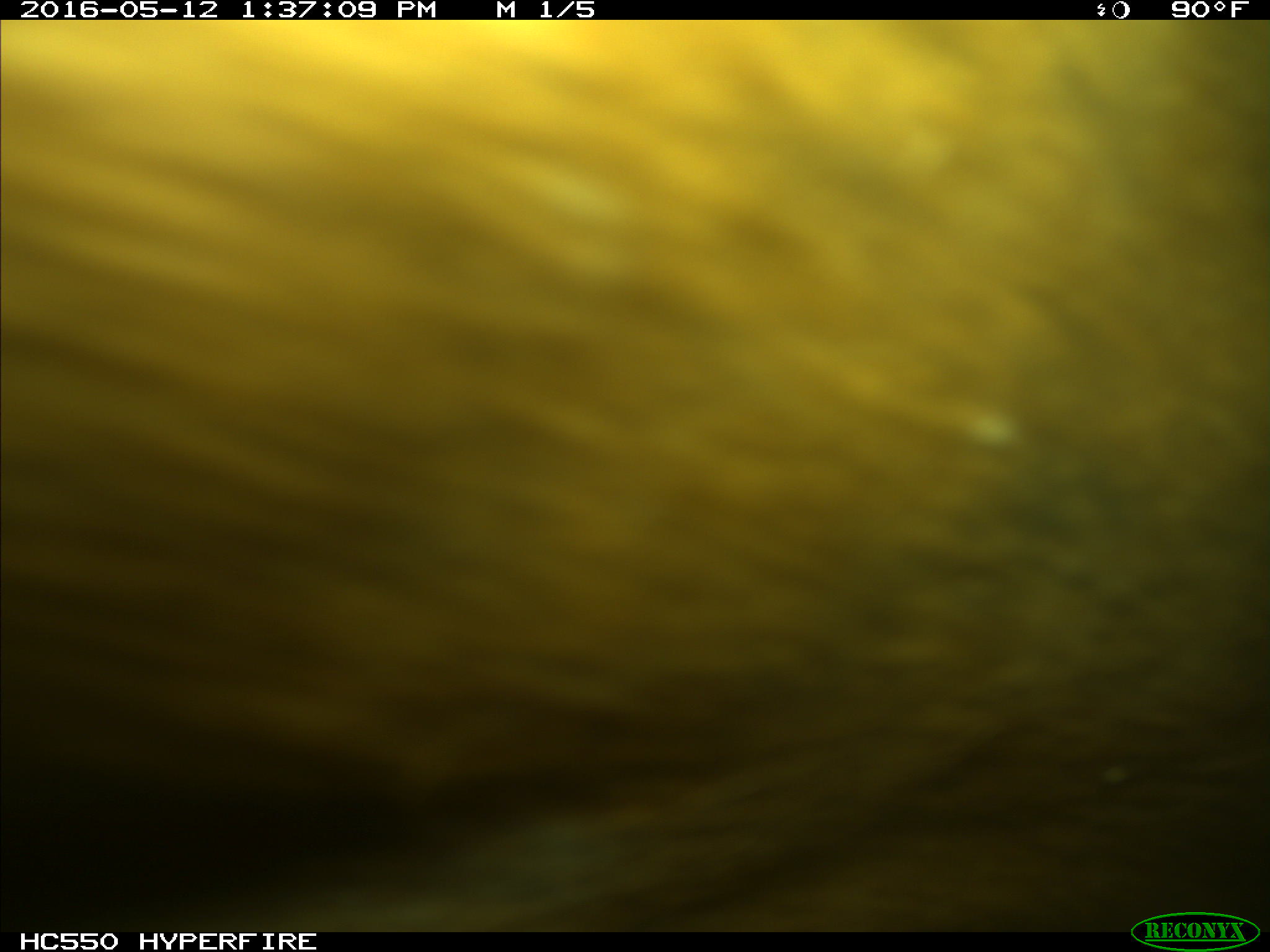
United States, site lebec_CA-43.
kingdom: Animalia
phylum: Chordata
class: Mammalia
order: Artiodactyla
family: Bovidae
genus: Bos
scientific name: Bos taurus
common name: domestic cow